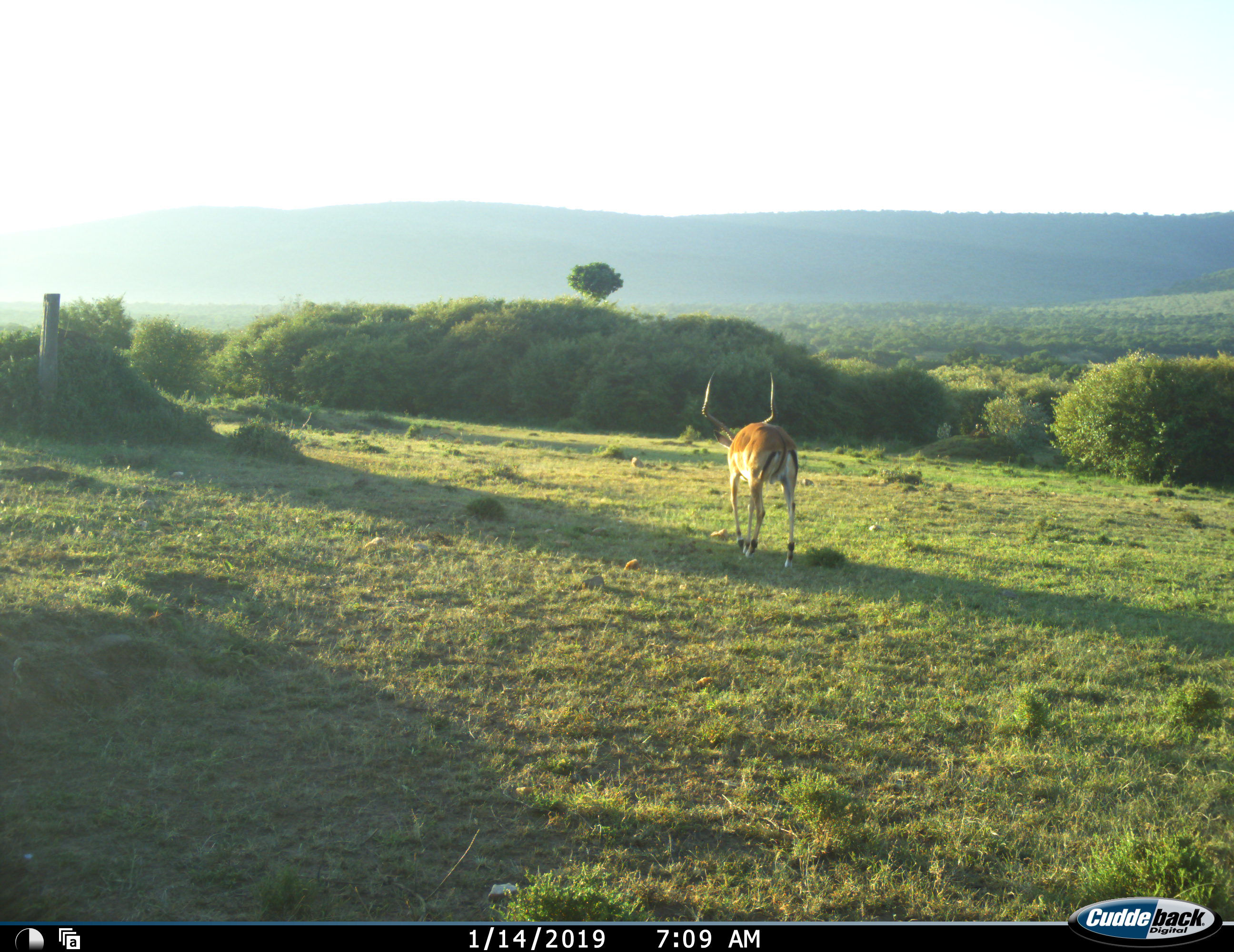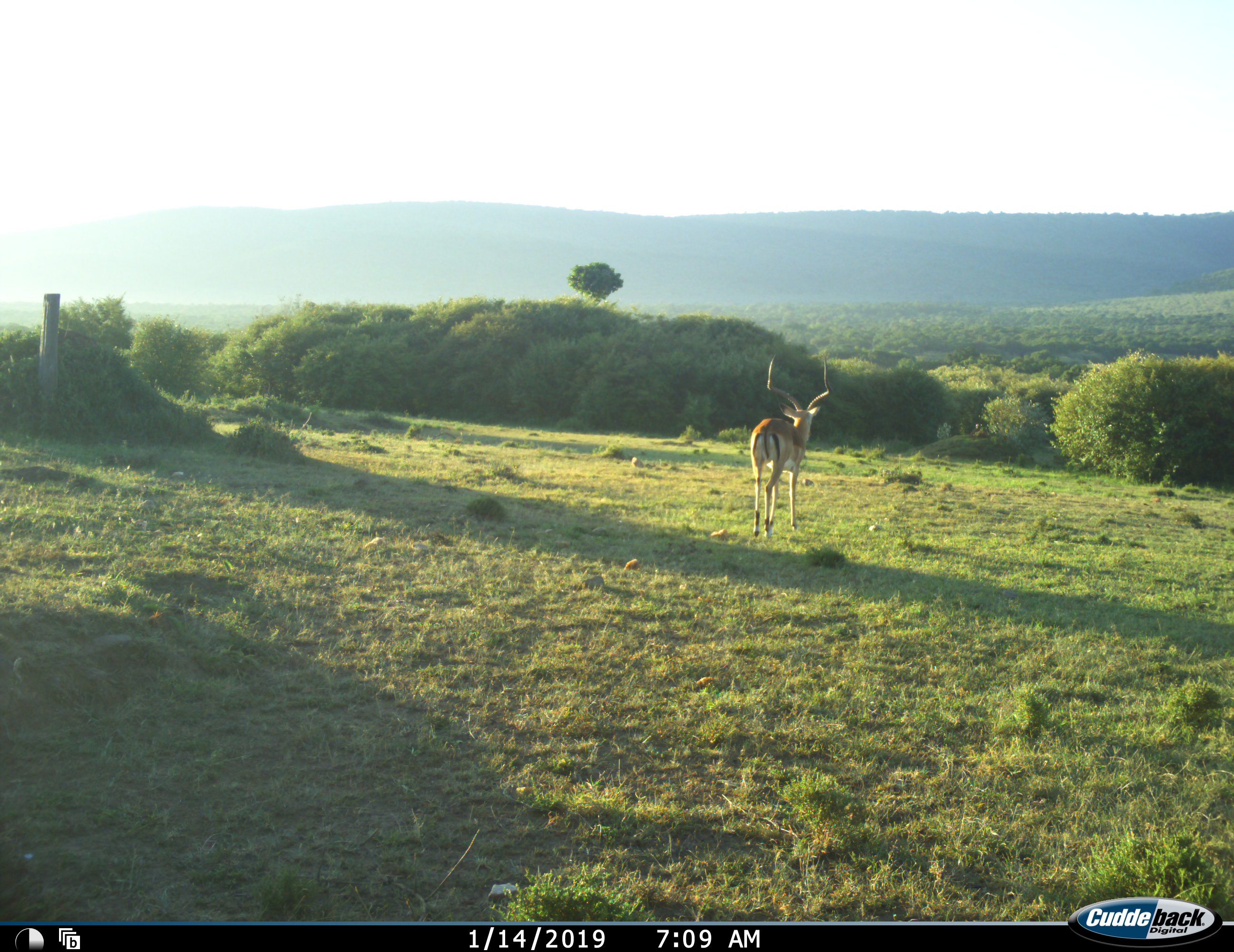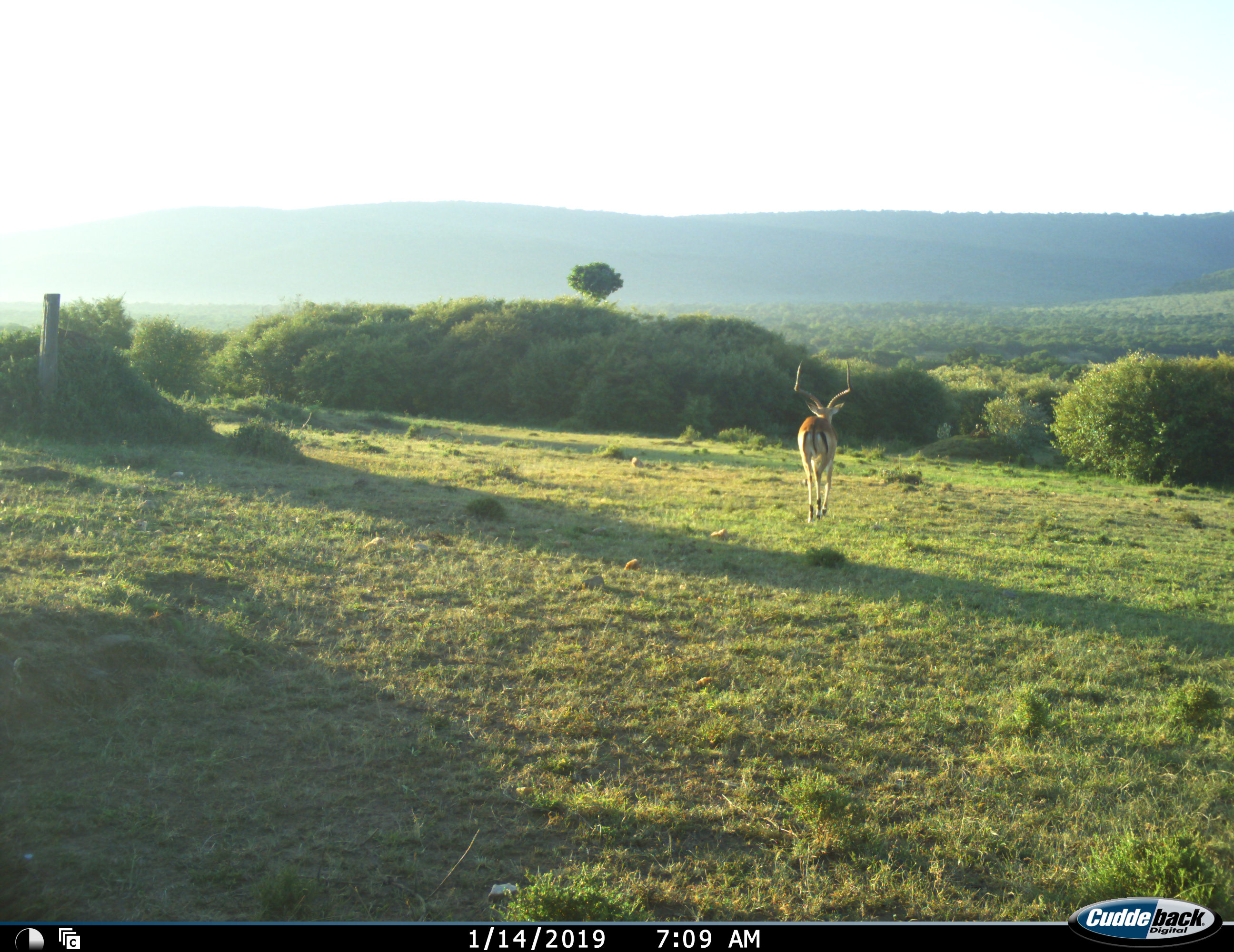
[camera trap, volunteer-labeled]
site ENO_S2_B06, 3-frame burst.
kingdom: Animalia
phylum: Chordata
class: Mammalia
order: Artiodactyla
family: Bovidae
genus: Aepyceros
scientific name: Aepyceros melampus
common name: impala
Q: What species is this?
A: Impala (Aepyceros melampus).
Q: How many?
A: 1.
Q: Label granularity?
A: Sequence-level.